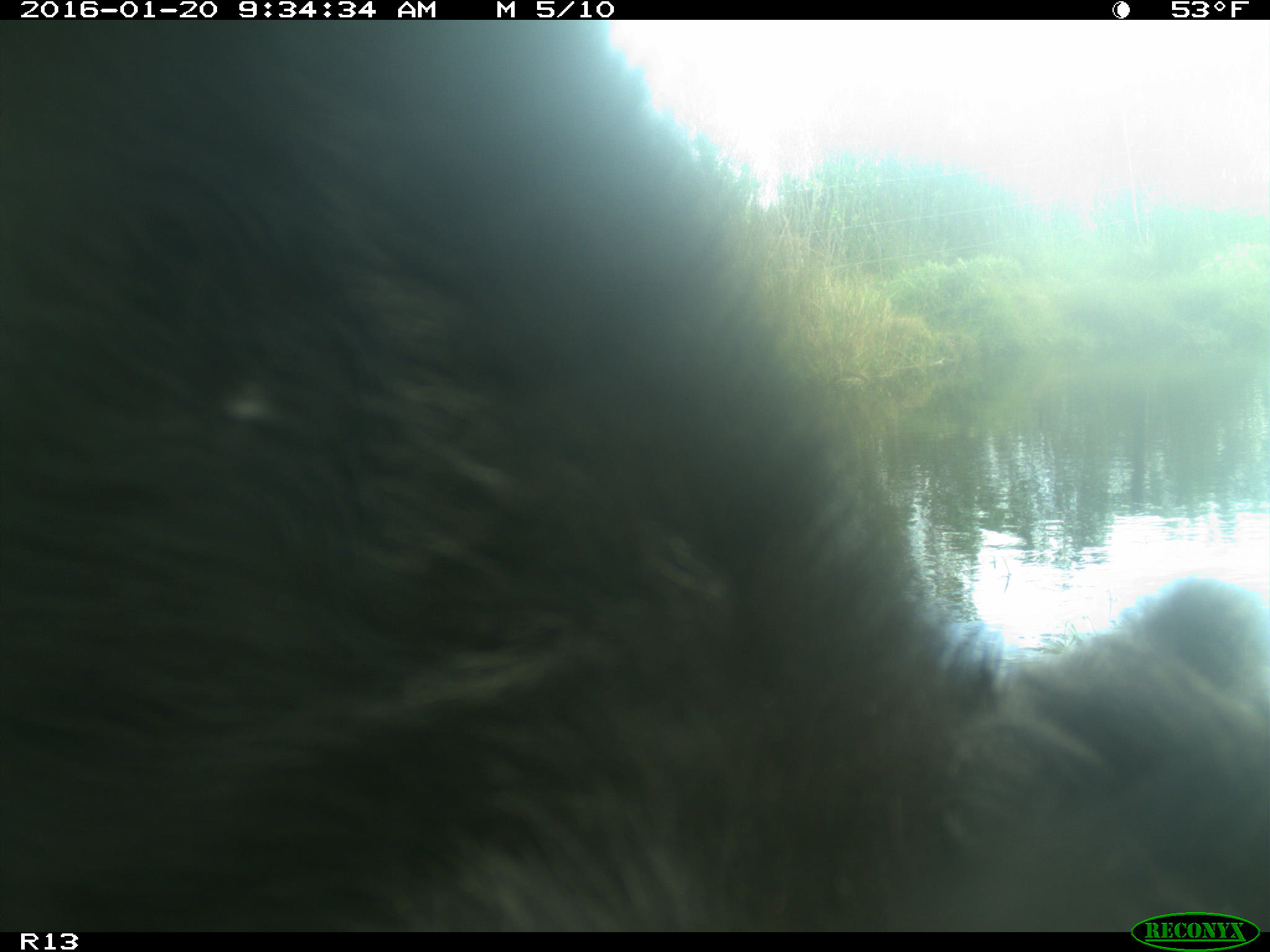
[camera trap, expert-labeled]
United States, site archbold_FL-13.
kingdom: Animalia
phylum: Chordata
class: Mammalia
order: Artiodactyla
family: Bovidae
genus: Bos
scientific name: Bos taurus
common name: domestic cow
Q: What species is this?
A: Bos taurus (domestic cow).